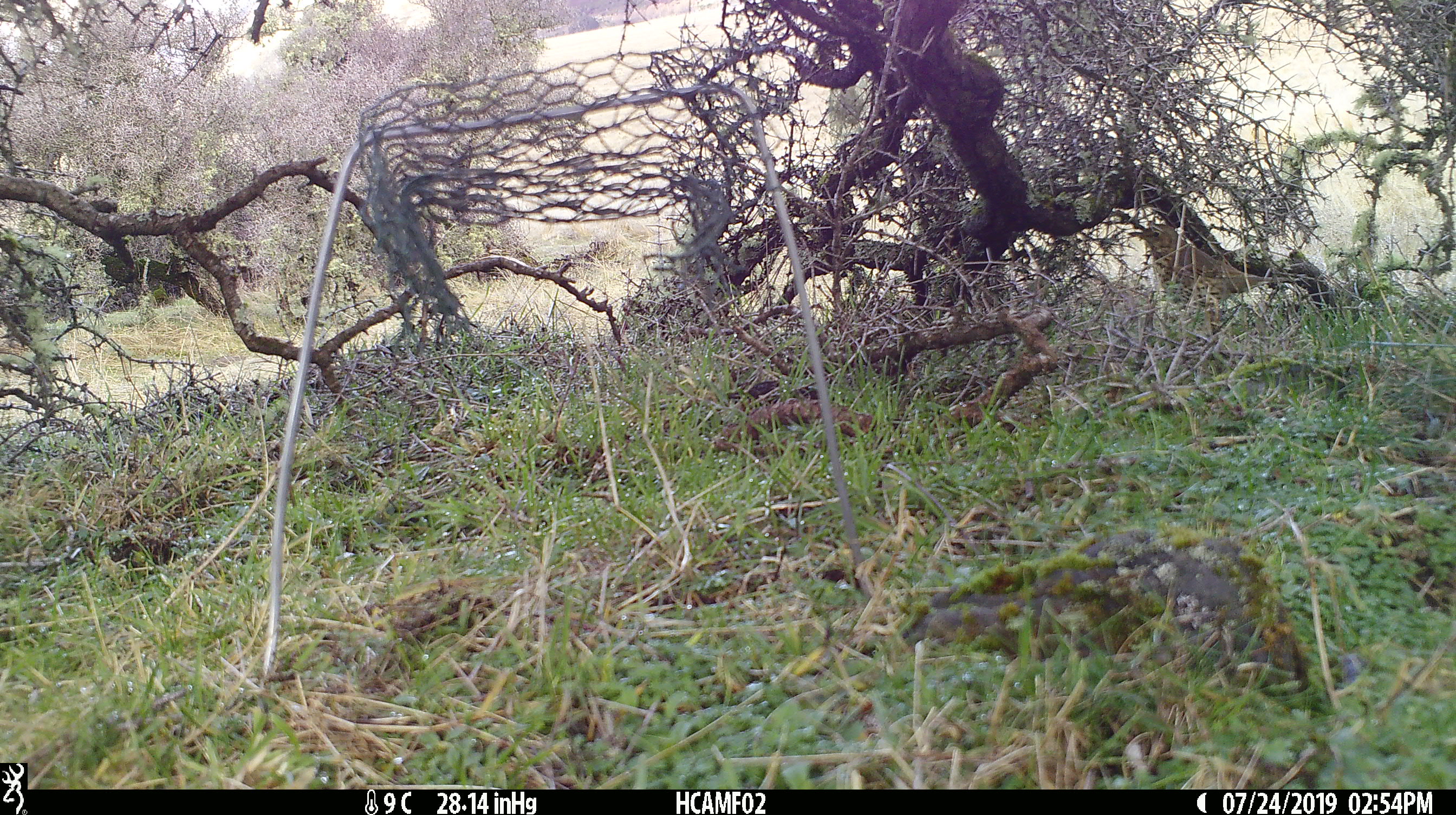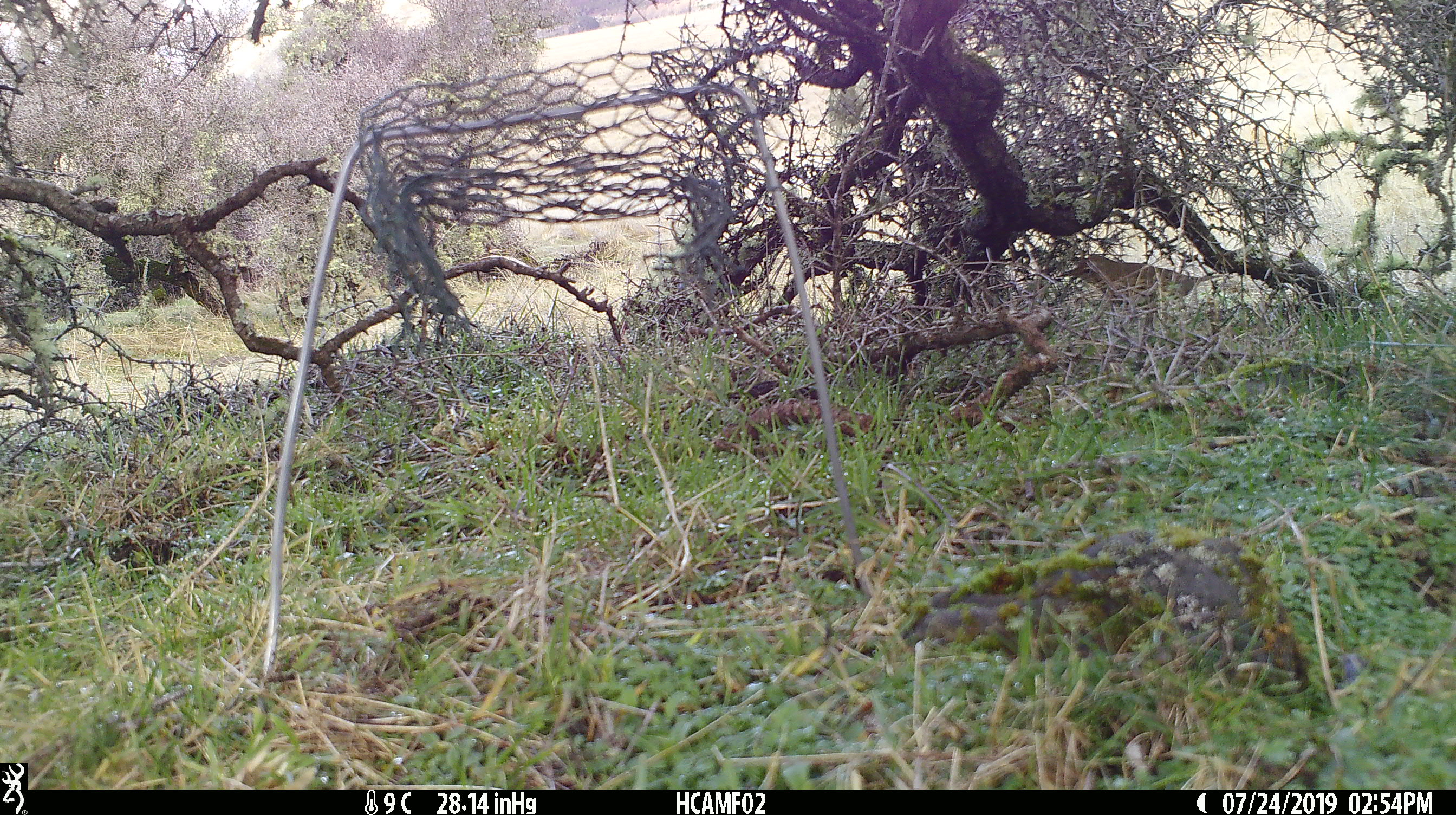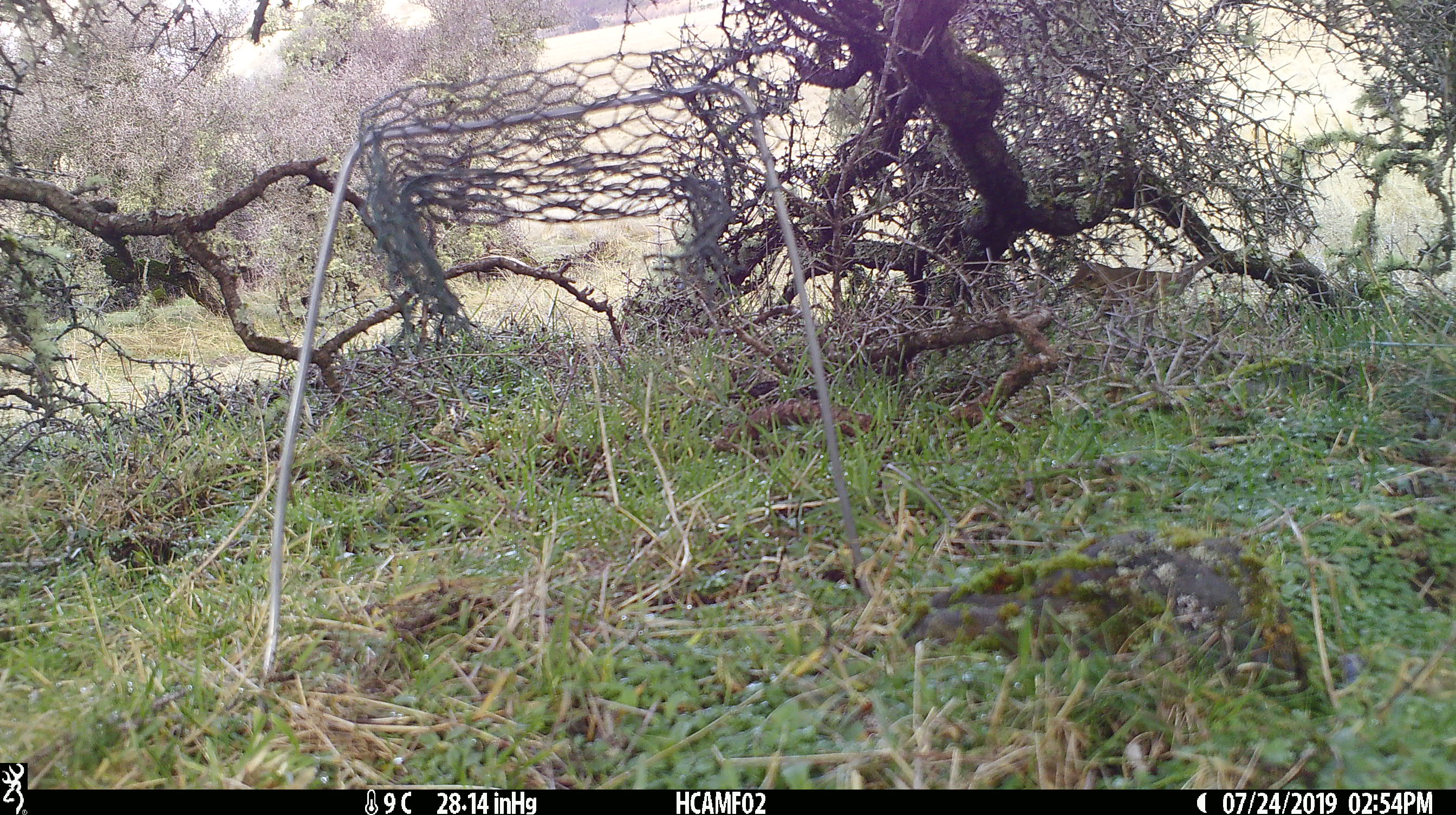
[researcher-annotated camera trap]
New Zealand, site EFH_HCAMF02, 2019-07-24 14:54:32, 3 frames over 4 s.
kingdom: Animalia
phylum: Chordata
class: Aves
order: Passeriformes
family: Turdidae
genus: Turdus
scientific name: Turdus philomelos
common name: song thrush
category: thrush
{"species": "thrush (song thrush) (Turdus philomelos)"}